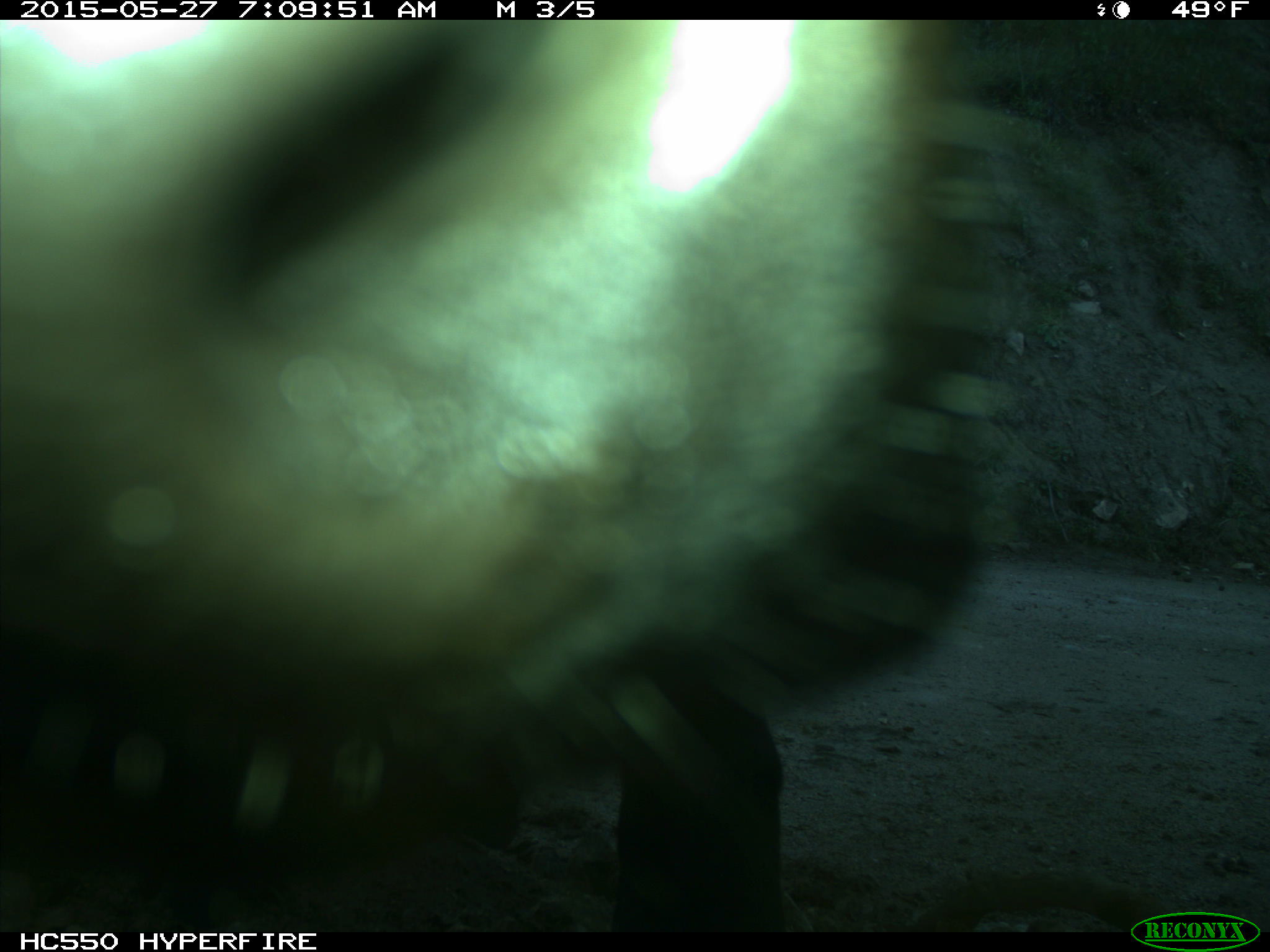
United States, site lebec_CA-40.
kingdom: Animalia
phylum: Chordata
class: Mammalia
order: Artiodactyla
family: Bovidae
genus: Bos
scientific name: Bos taurus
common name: domestic cow